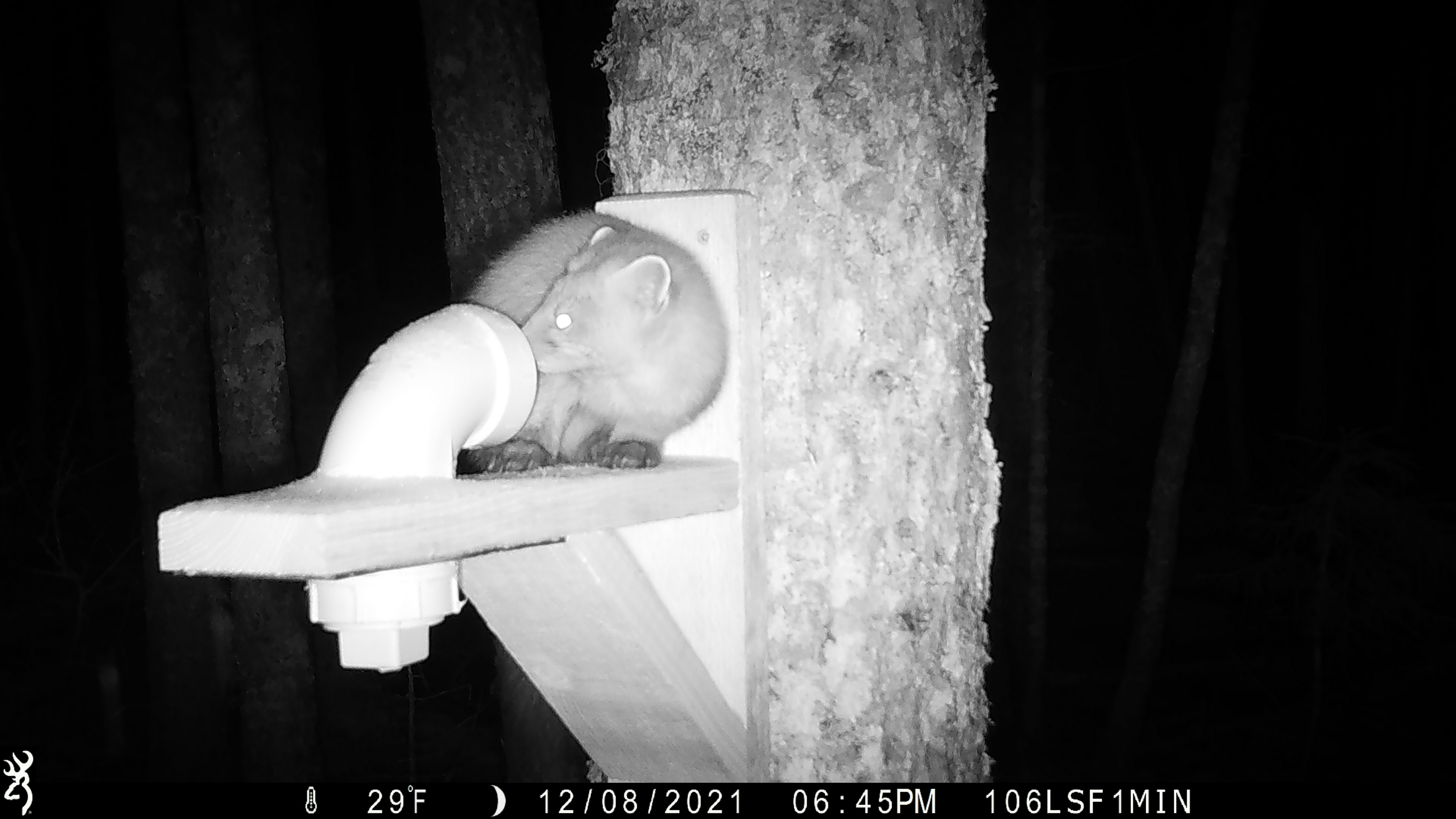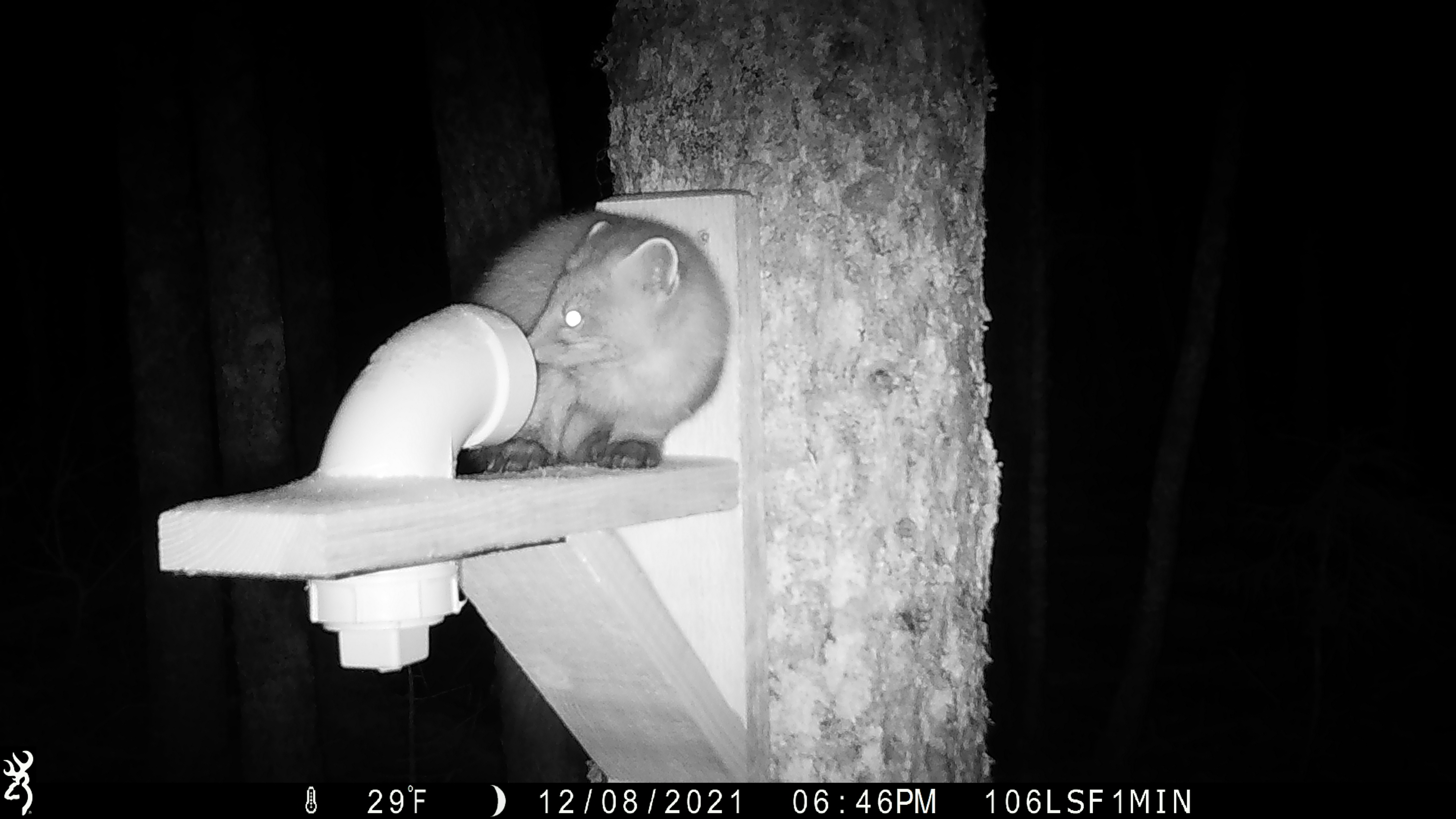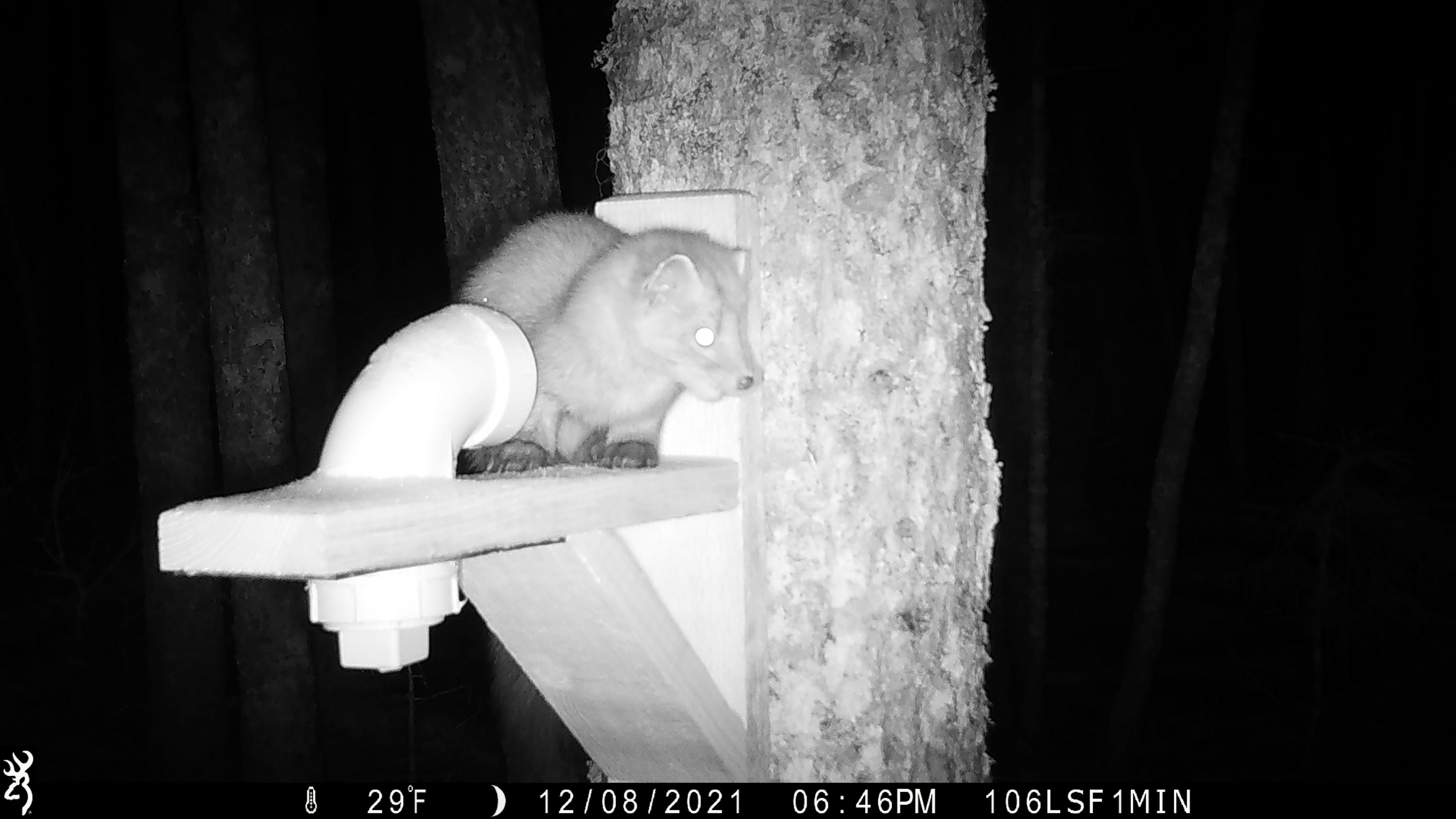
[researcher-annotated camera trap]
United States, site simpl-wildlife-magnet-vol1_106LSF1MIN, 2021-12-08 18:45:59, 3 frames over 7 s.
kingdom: Animalia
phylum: Chordata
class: Mammalia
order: Carnivora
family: Mustelidae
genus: Martes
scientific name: Martes americana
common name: american marten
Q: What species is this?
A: American marten (Martes americana).